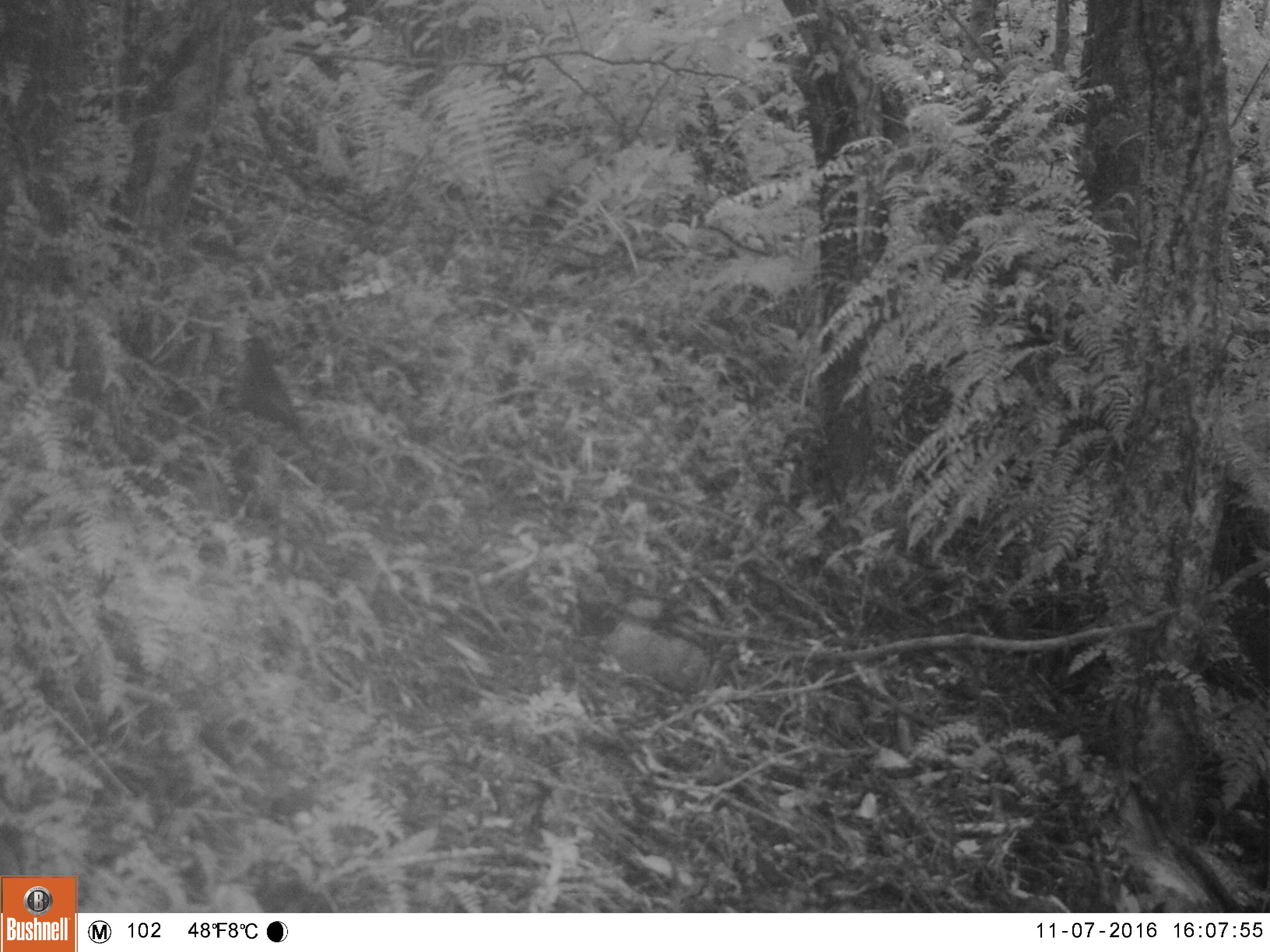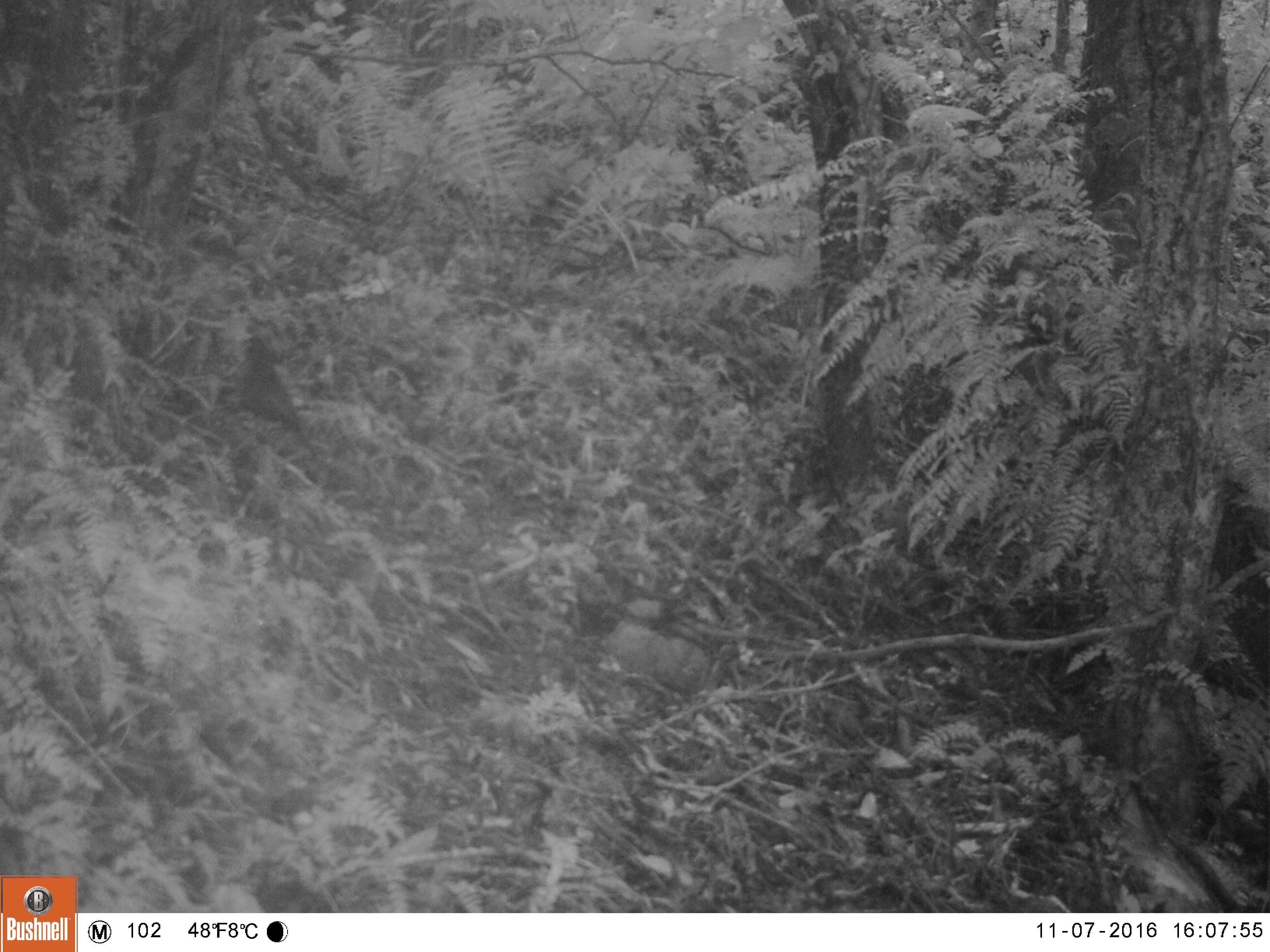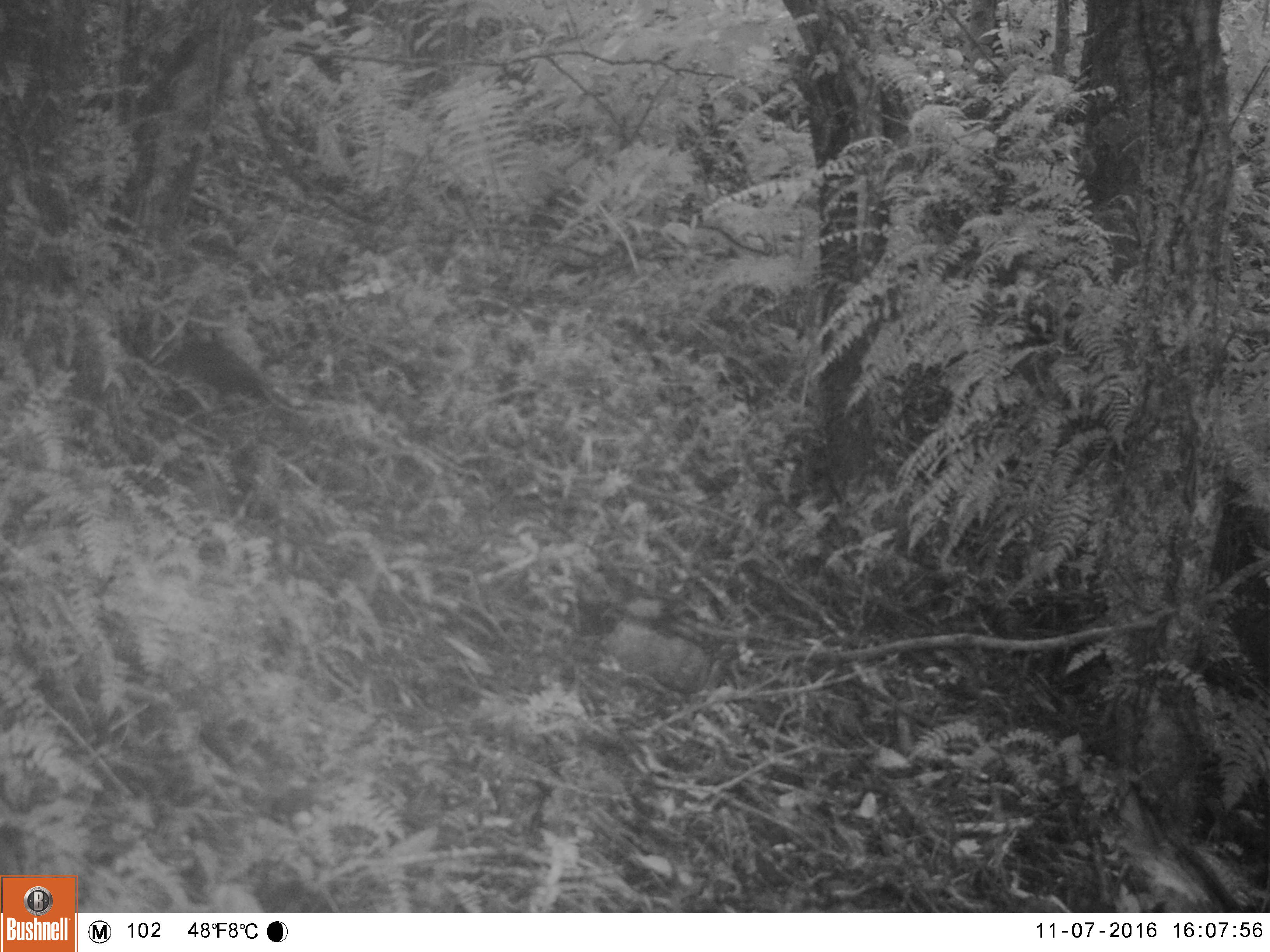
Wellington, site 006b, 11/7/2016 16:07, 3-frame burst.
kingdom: Animalia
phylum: Chordata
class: Aves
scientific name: Aves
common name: bird